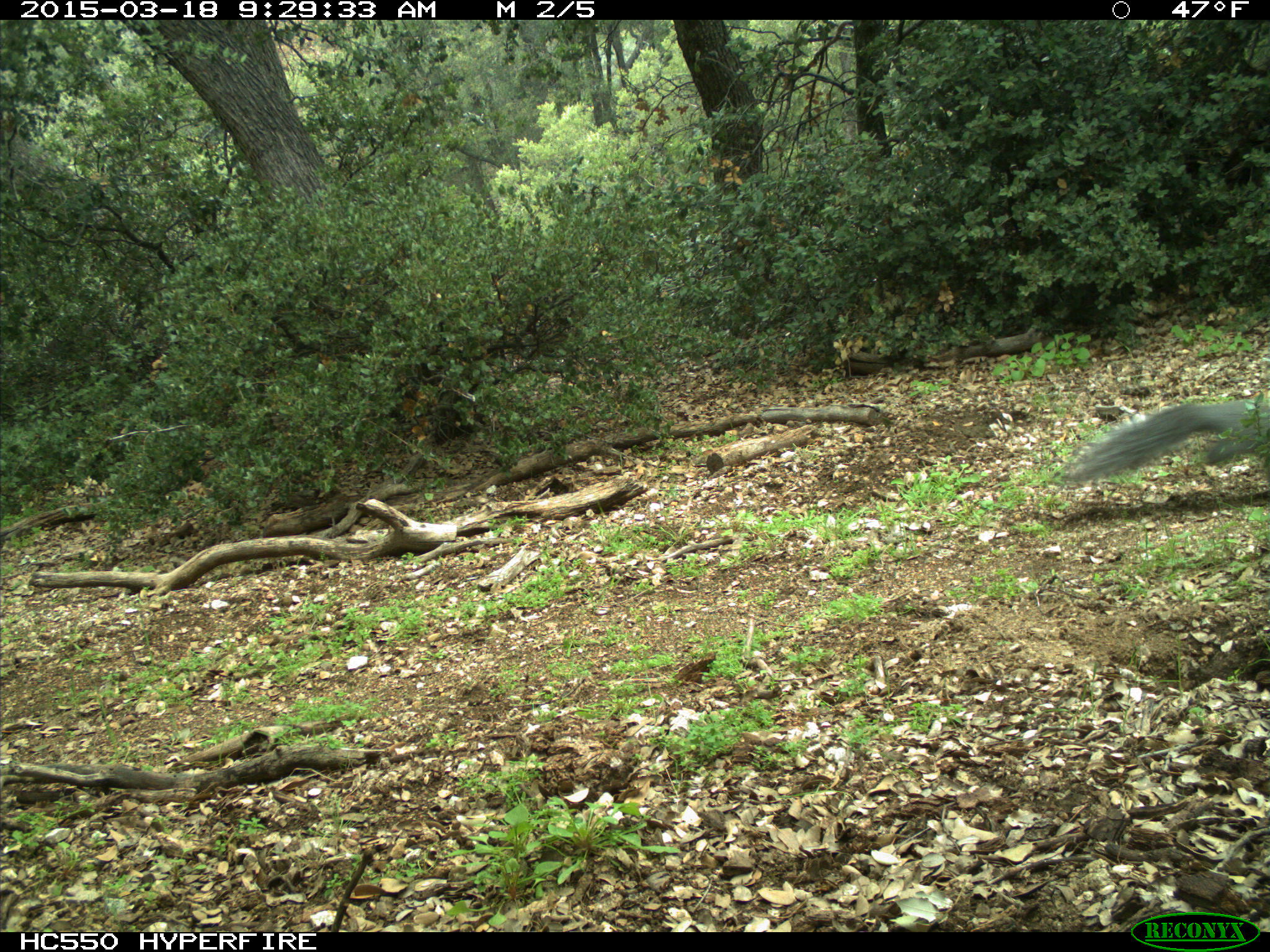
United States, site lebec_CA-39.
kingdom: Animalia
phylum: Chordata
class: Mammalia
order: Rodentia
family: Sciuridae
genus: Sciurus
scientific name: Sciurus carolinensis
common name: eastern gray squirrel